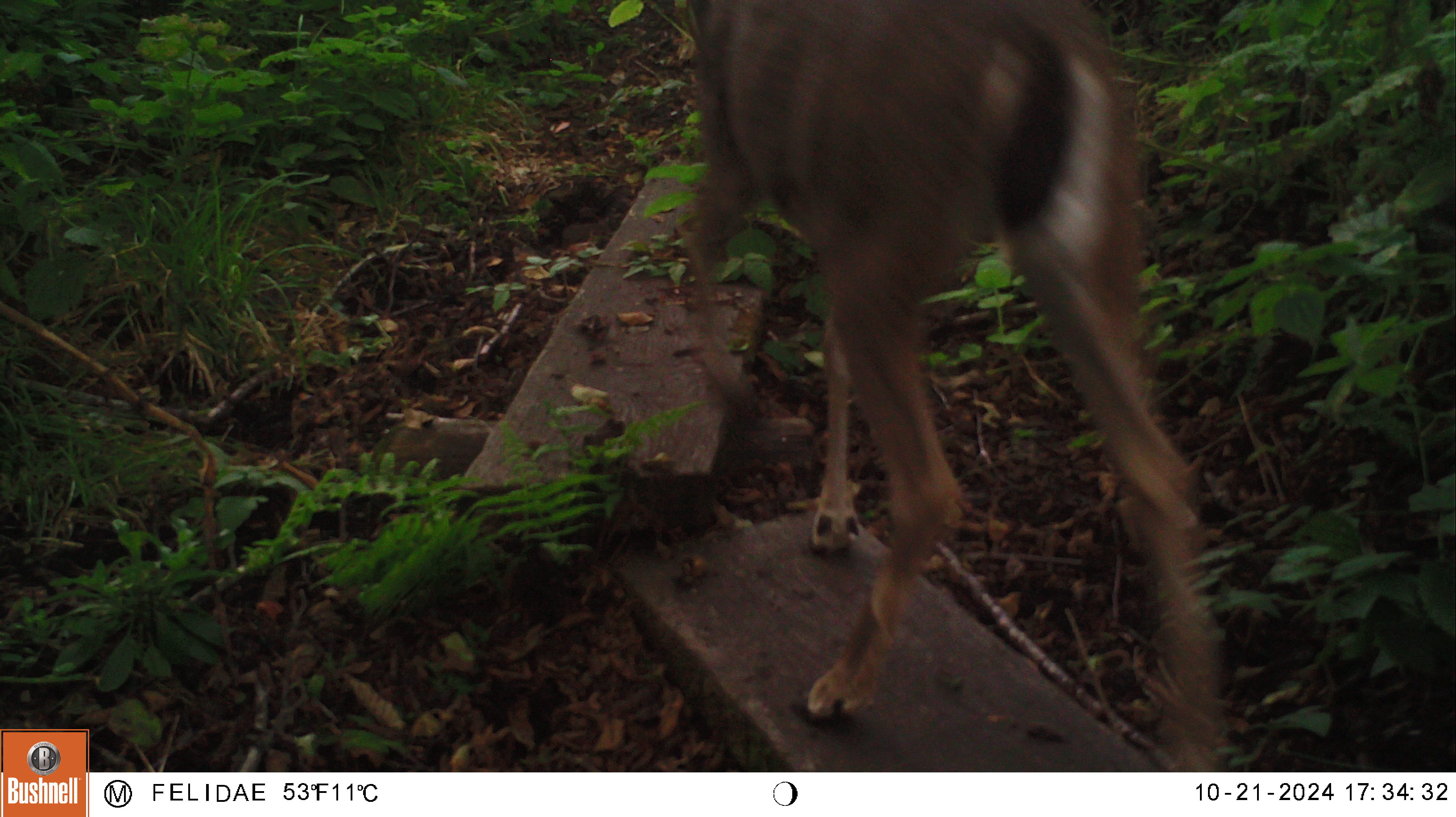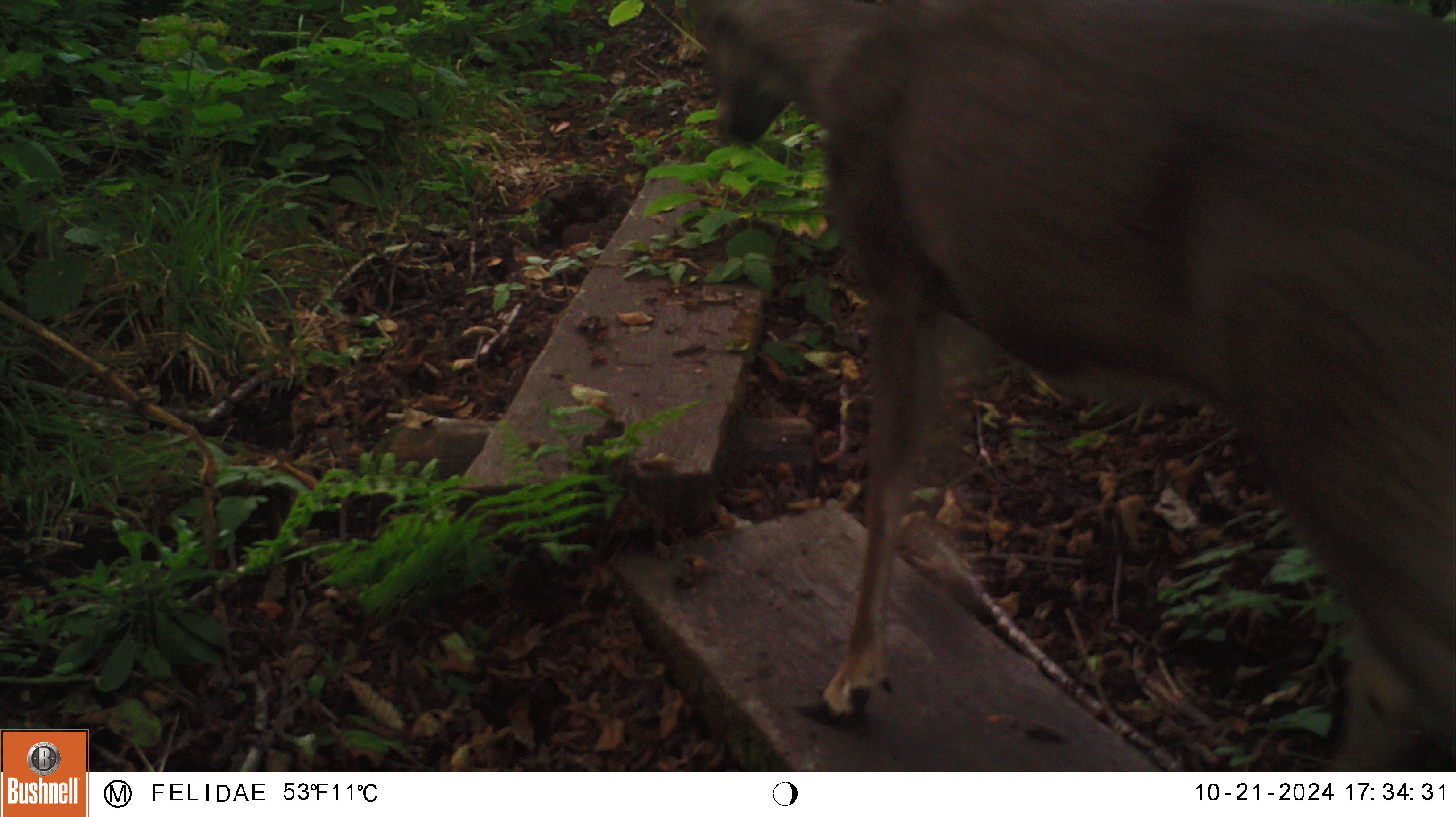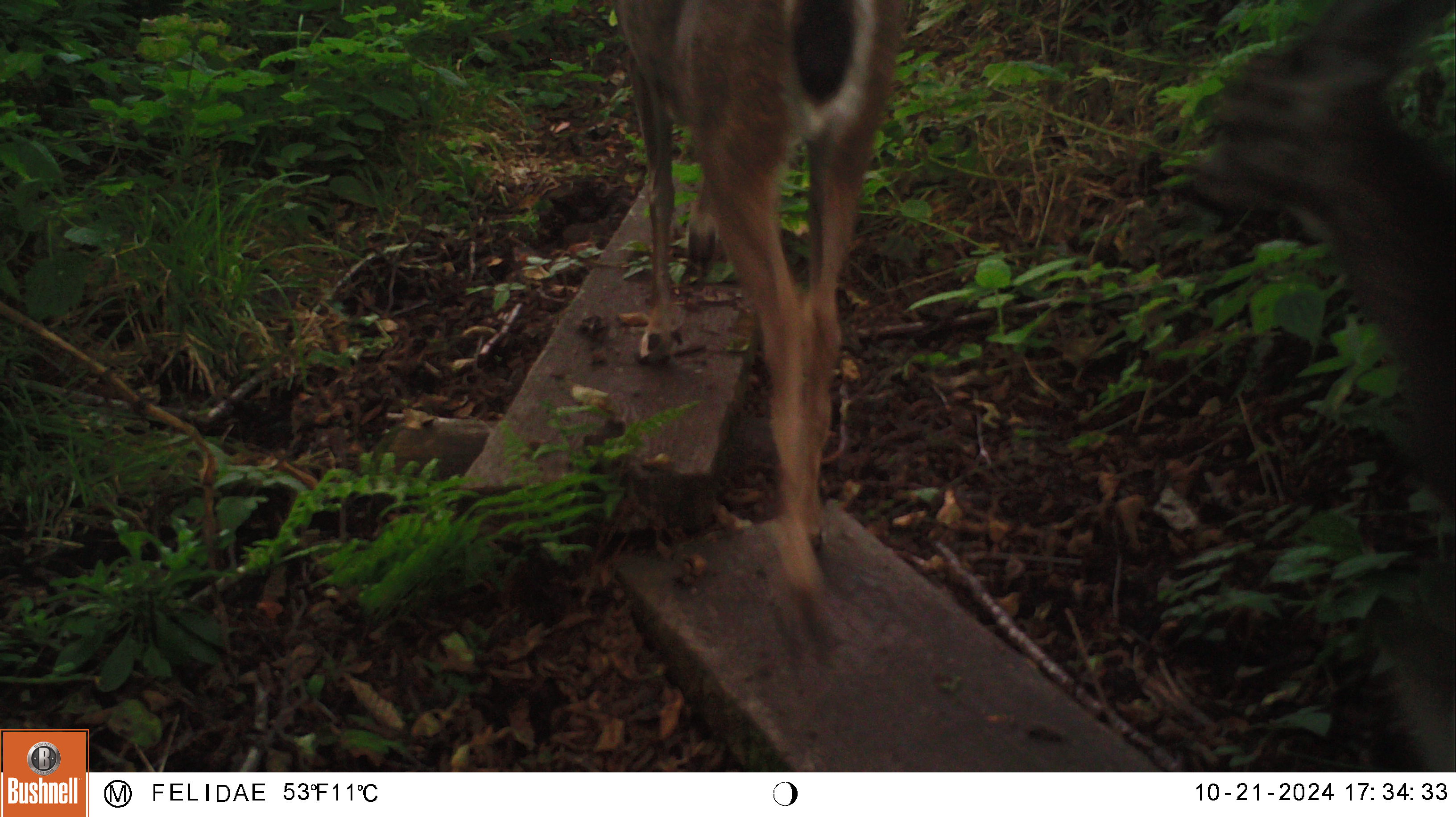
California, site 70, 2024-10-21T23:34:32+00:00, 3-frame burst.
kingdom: Animalia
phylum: Chordata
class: Mammalia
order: Artiodactyla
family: Cervidae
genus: Odocoileus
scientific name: Odocoileus hemionus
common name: mule deer